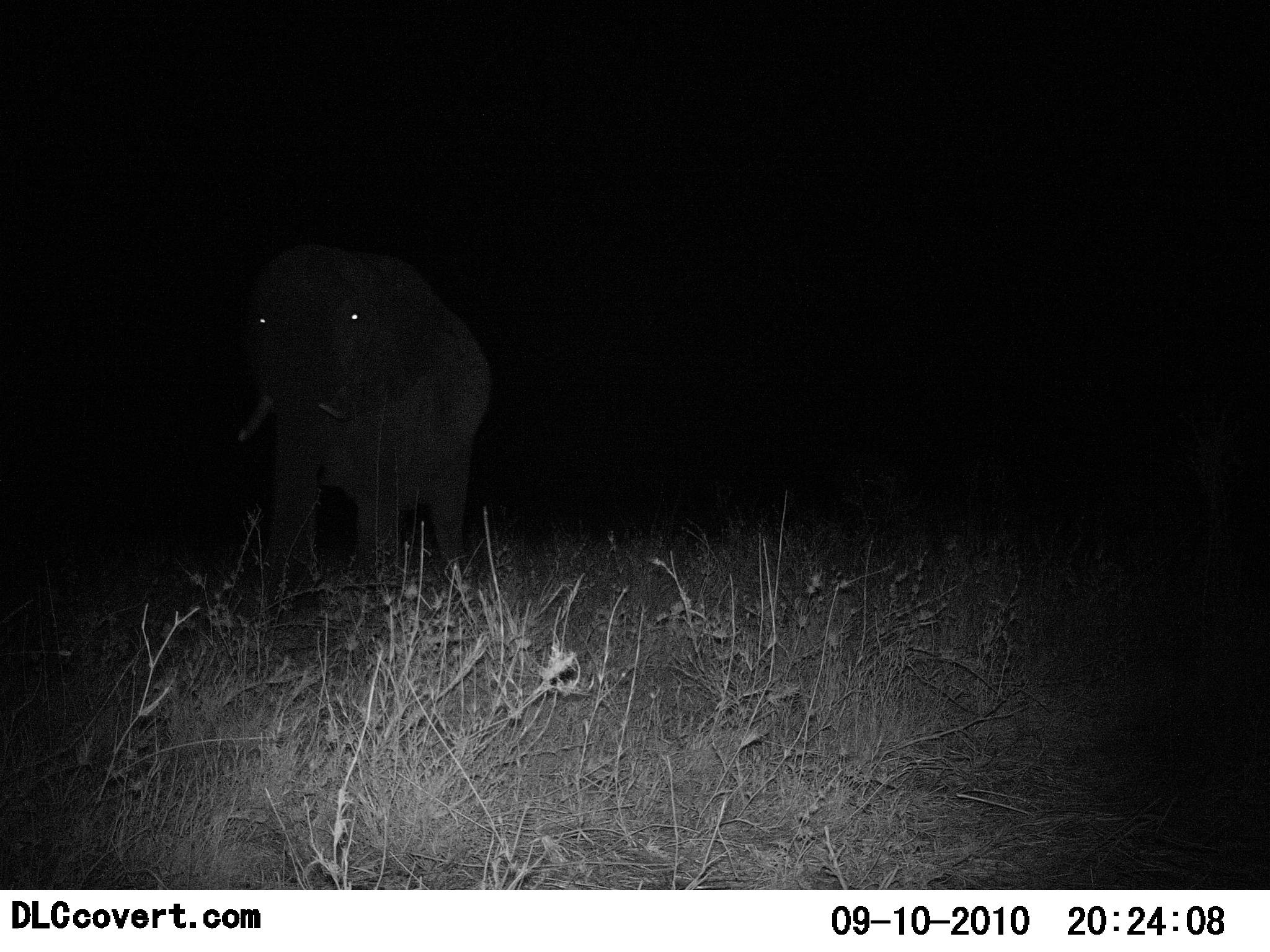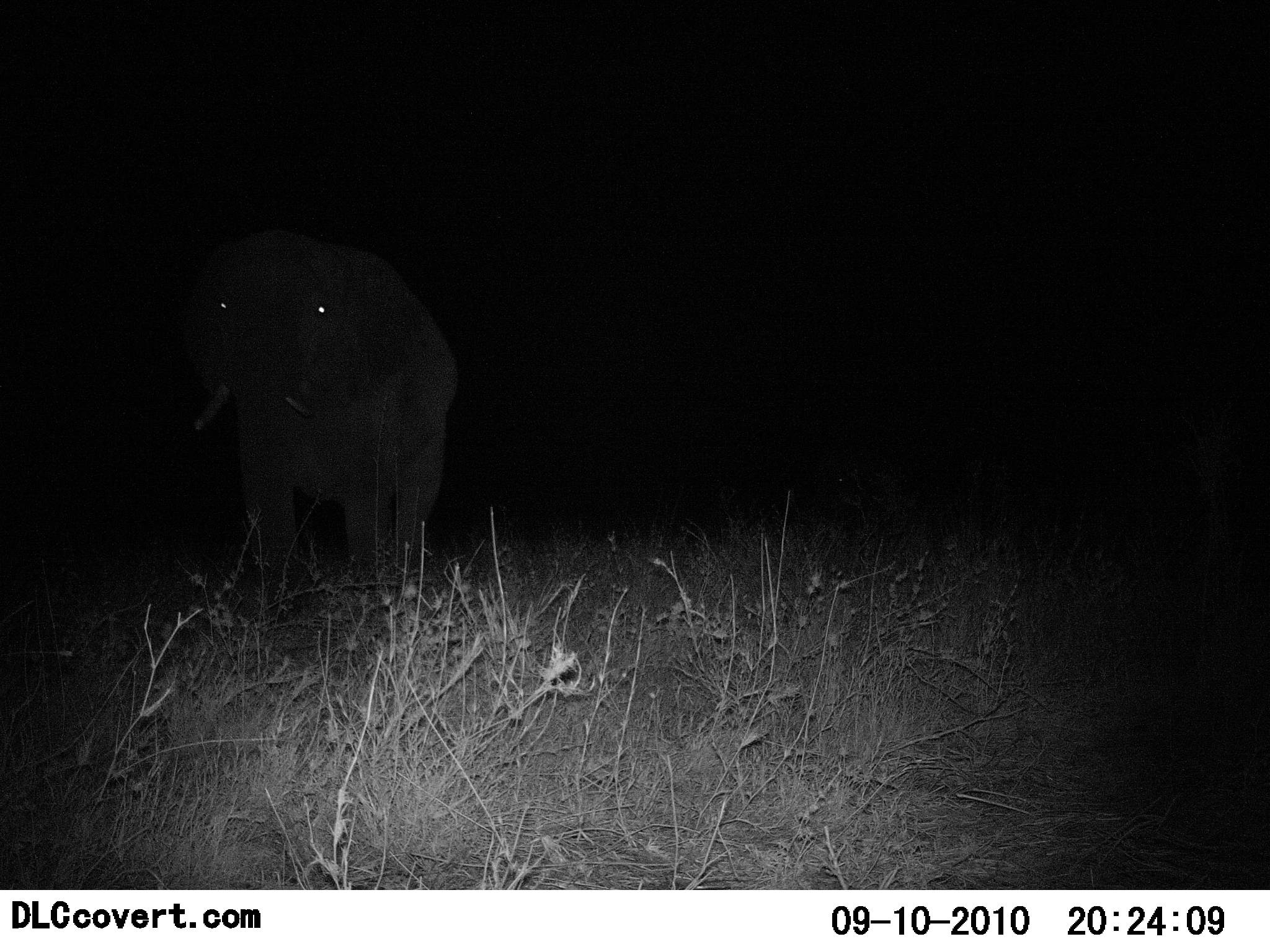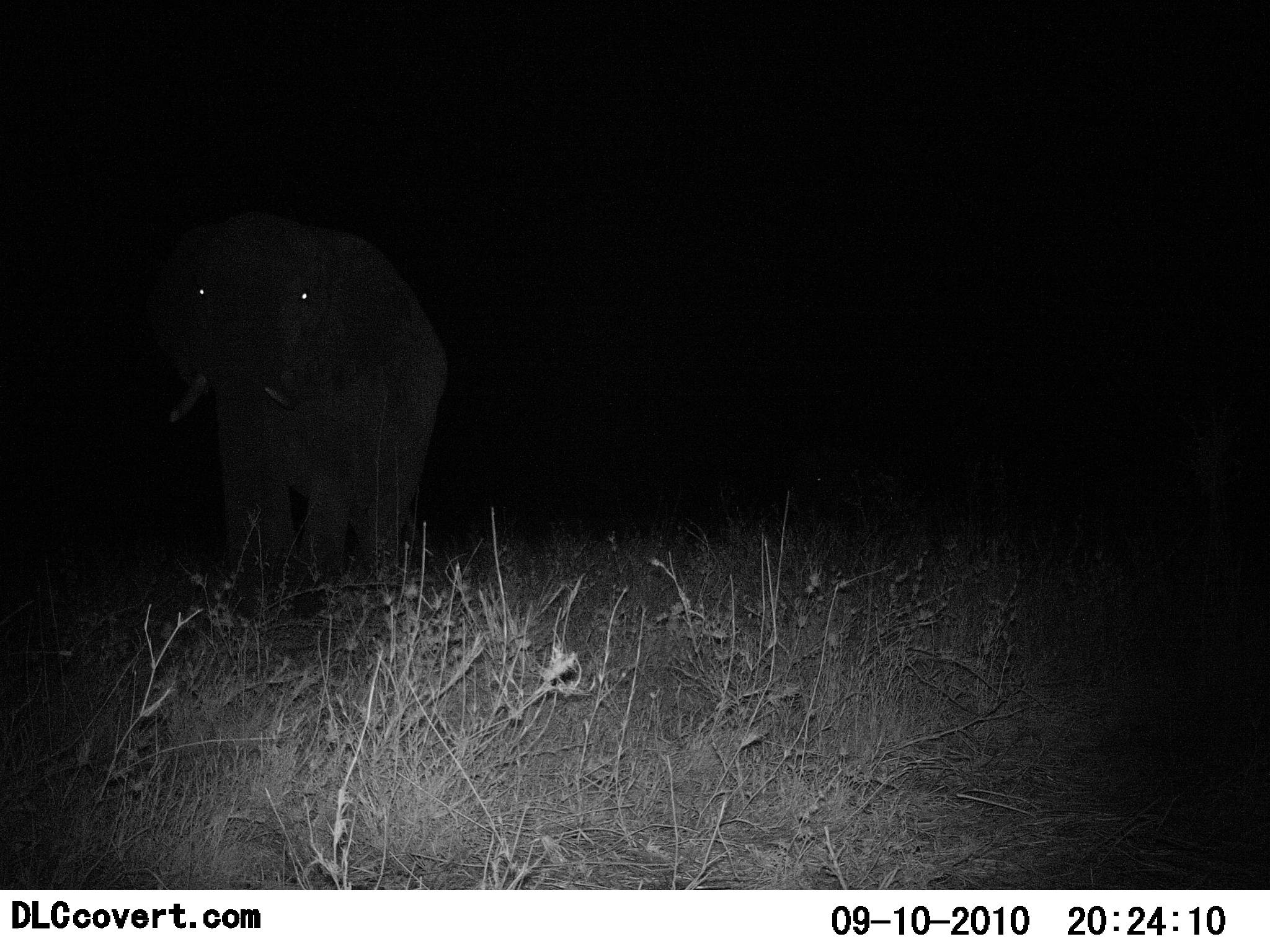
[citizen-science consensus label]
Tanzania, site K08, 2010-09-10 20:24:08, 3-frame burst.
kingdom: Animalia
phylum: Chordata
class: Mammalia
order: Proboscidea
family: Elephantidae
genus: Loxodonta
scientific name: Loxodonta africana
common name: african bush elephant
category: elephant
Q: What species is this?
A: Elephant (african bush elephant) (Loxodonta africana).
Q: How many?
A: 1.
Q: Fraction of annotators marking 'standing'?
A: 13%.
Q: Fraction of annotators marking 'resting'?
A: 0%.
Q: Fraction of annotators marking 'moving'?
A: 93%.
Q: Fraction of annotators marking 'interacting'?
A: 0%.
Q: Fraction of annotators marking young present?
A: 0%.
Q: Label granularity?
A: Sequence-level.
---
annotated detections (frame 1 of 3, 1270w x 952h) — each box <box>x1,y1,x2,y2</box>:
animal: <box>221,258,495,615</box>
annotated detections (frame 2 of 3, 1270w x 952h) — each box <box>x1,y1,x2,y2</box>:
animal: <box>174,232,463,646</box>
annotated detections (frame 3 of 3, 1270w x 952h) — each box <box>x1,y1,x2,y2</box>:
animal: <box>151,235,451,666</box>